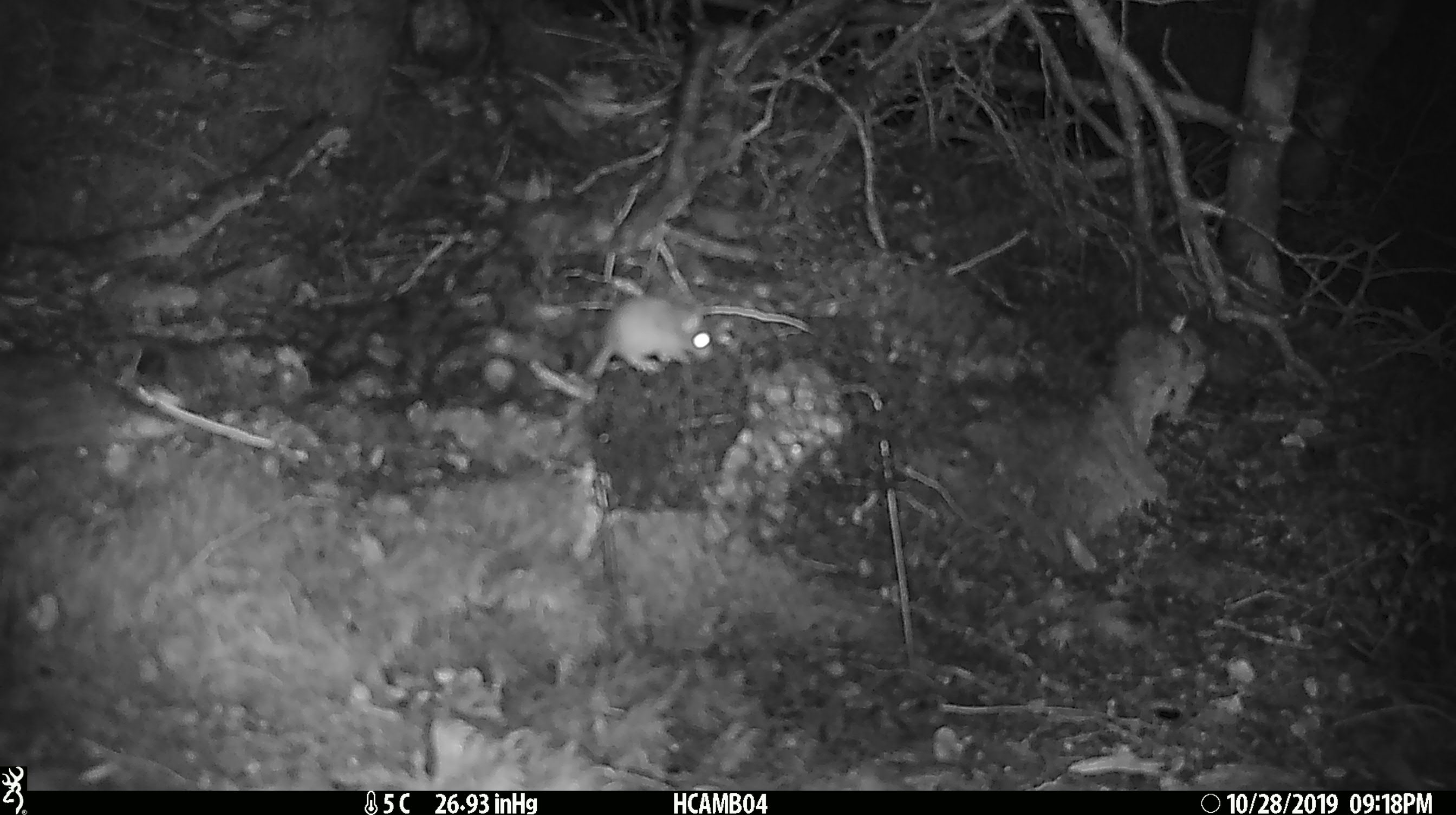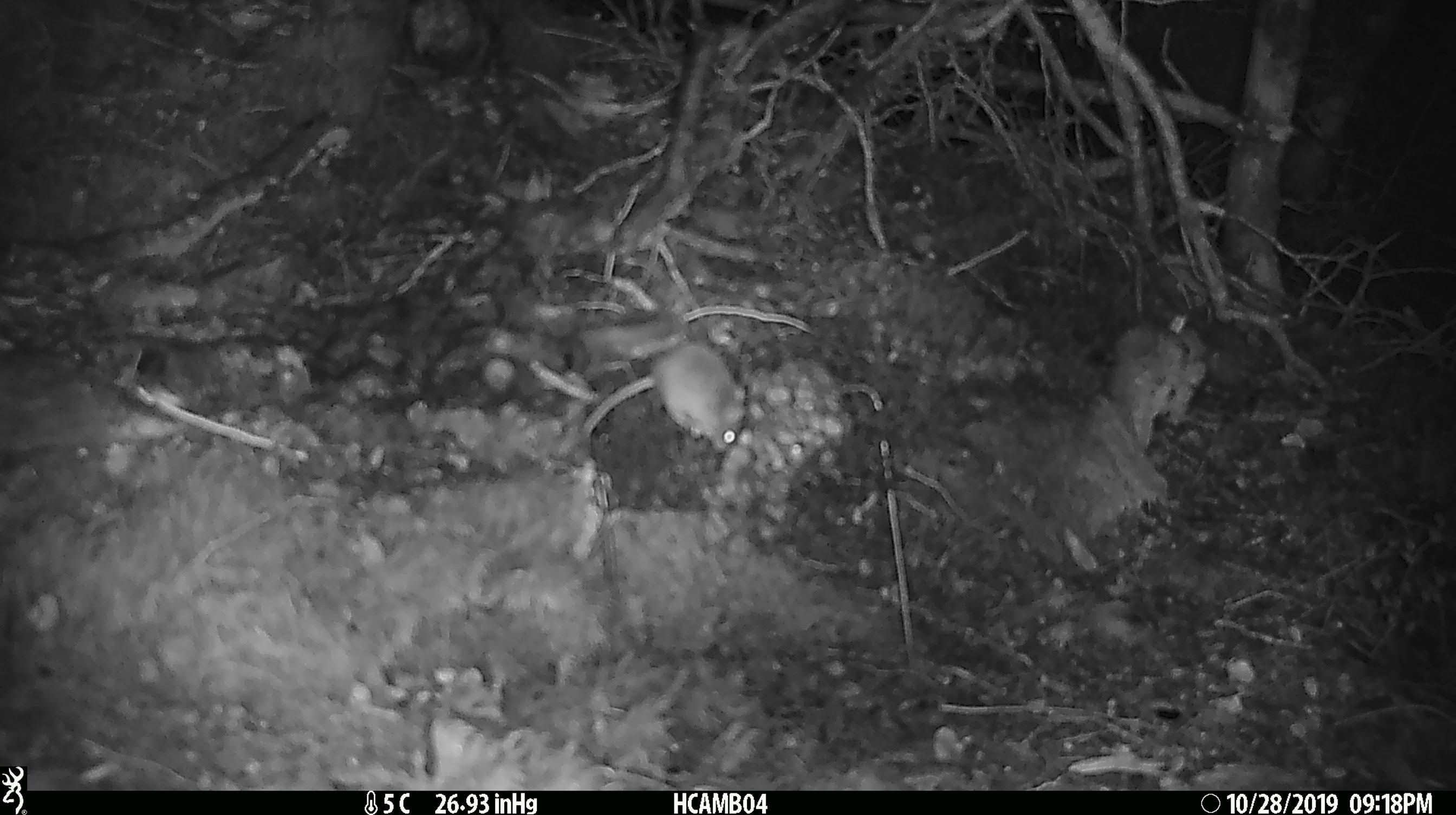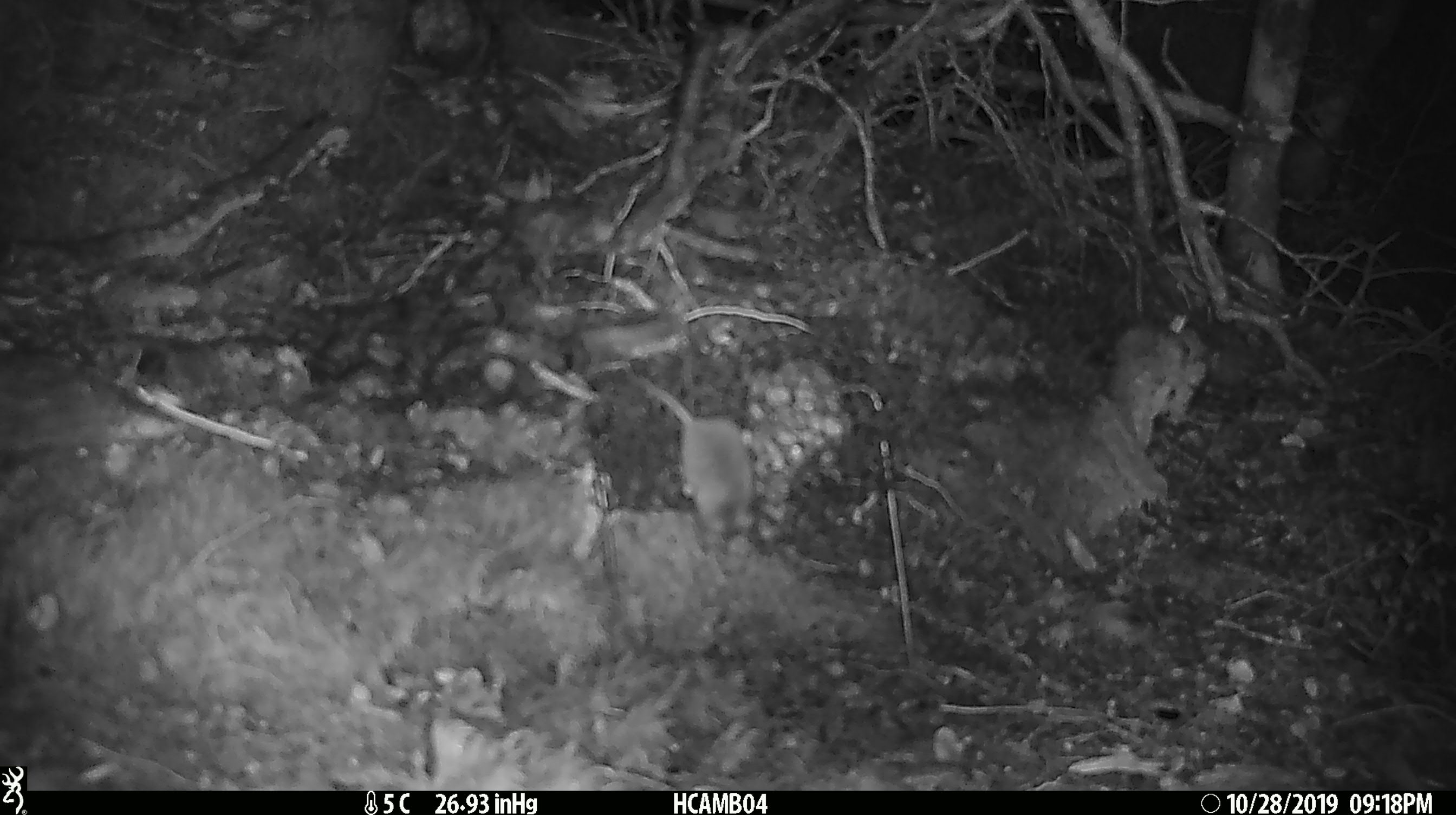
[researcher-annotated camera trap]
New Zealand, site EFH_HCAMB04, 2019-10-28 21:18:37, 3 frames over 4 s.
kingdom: Animalia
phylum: Chordata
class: Mammalia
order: Rodentia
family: Muridae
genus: Mus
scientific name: Mus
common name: mouse